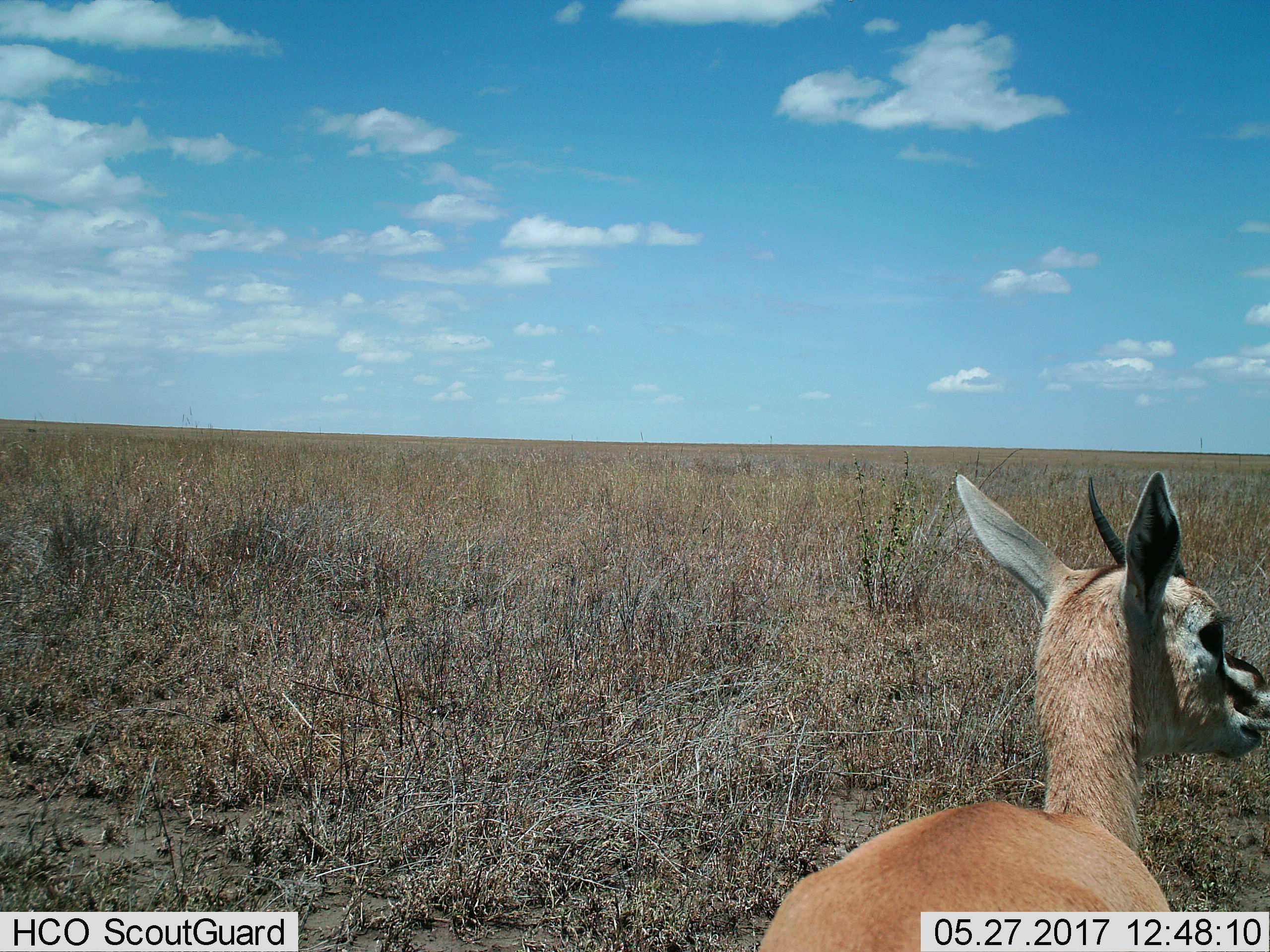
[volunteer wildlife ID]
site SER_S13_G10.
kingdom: Animalia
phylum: Chordata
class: Mammalia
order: Artiodactyla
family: Bovidae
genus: Eudorcas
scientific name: Eudorcas thomsonii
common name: thomson's gazelle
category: gazellethomsons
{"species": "gazellethomsons (thomson's gazelle) (Eudorcas thomsonii)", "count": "1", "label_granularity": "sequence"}